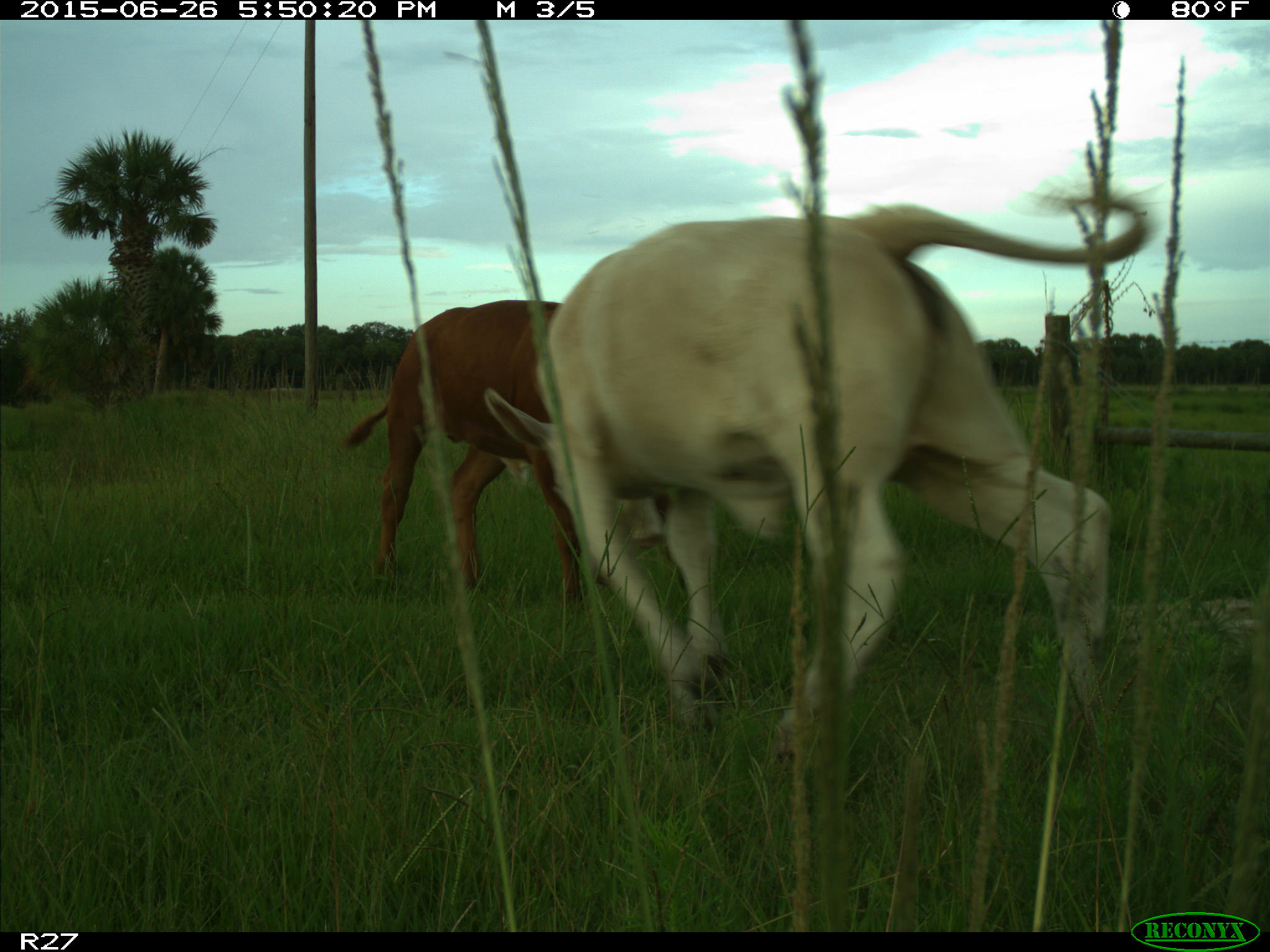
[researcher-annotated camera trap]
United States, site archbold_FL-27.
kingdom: Animalia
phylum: Chordata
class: Mammalia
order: Artiodactyla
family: Bovidae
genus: Bos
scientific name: Bos taurus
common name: domestic cow